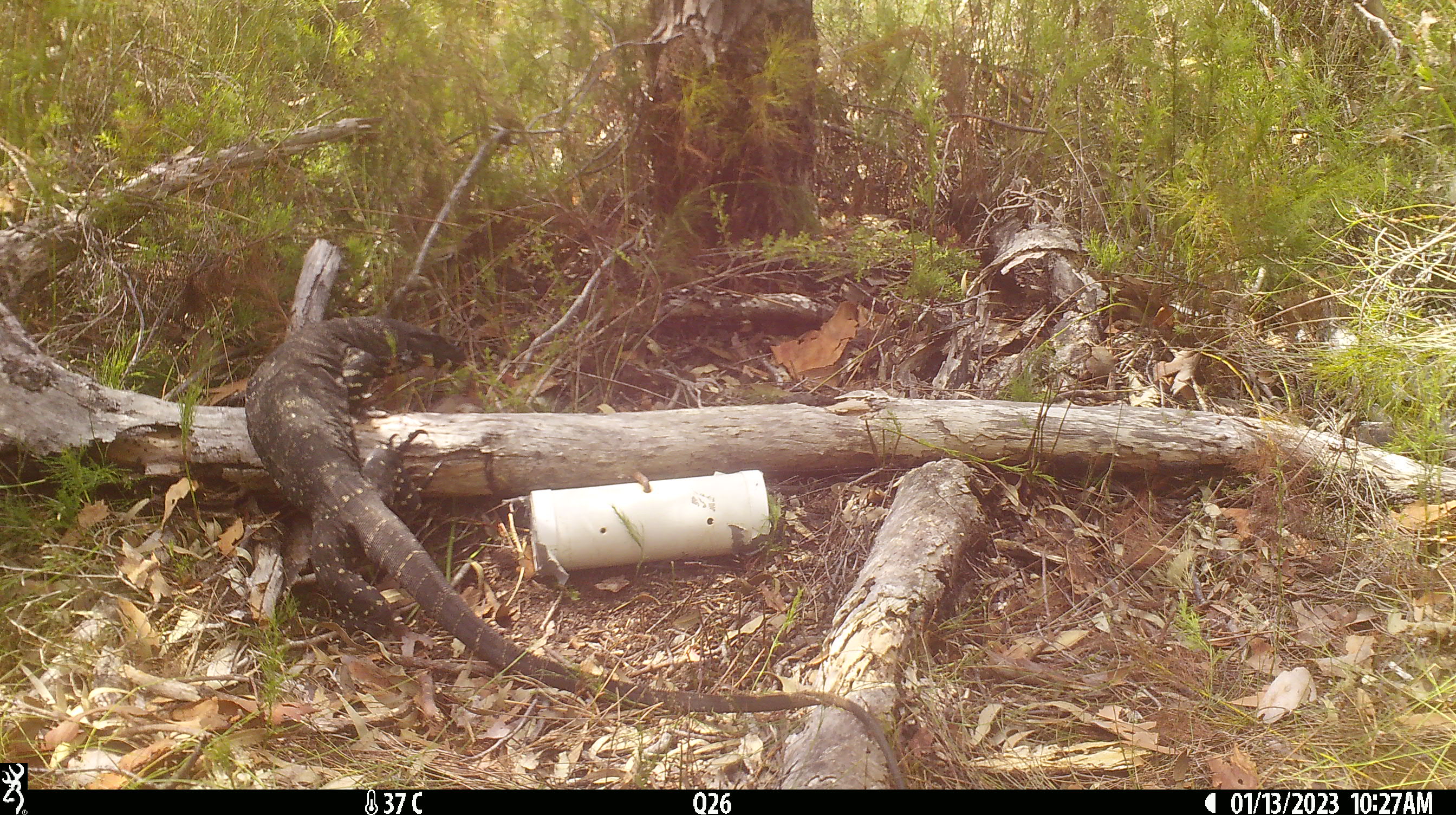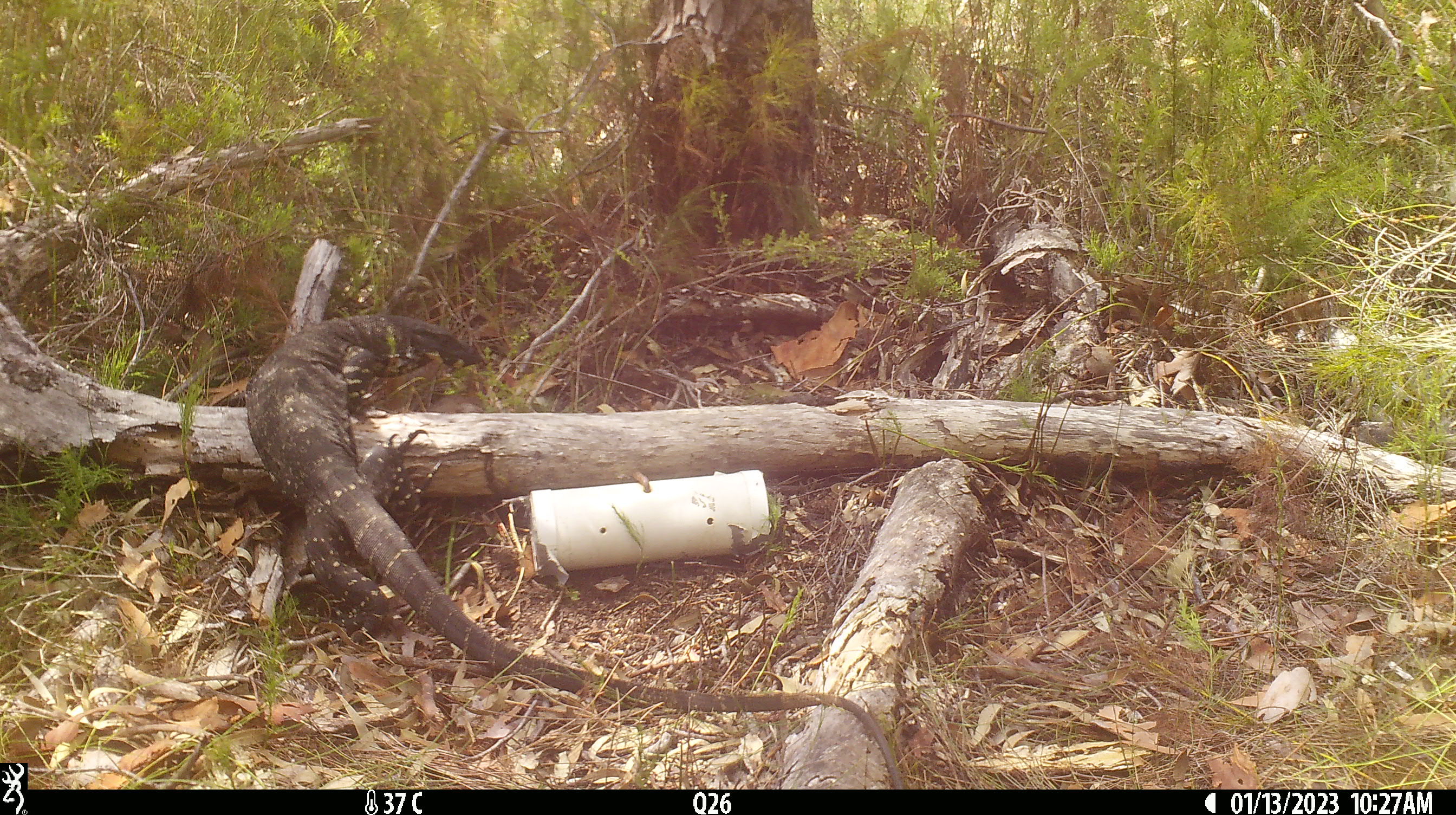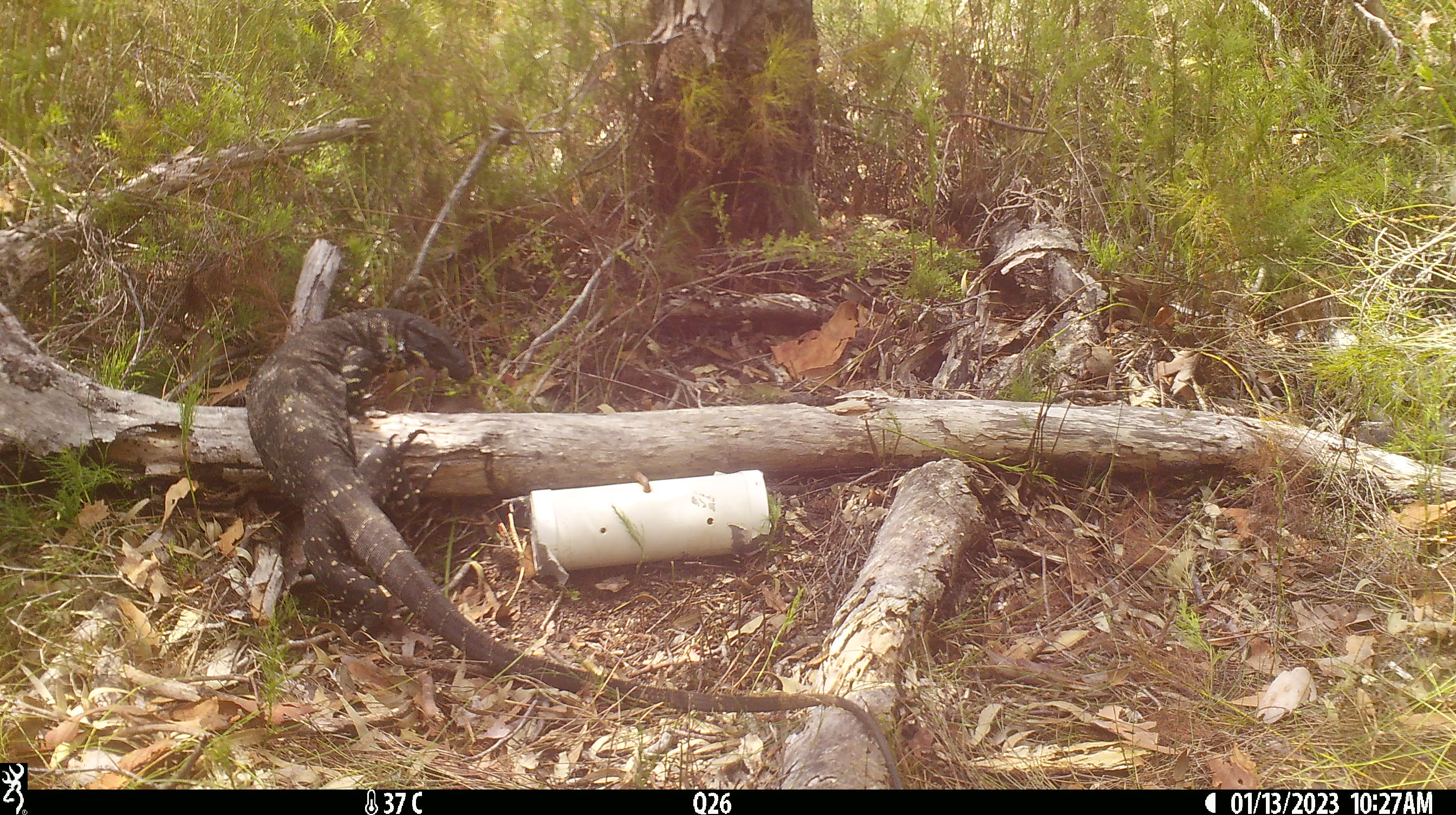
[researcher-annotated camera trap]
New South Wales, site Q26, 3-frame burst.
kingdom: Animalia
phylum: Chordata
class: Reptilia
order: Squamata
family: Varanidae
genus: Varanus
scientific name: Varanus varius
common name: lace monitor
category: goanna